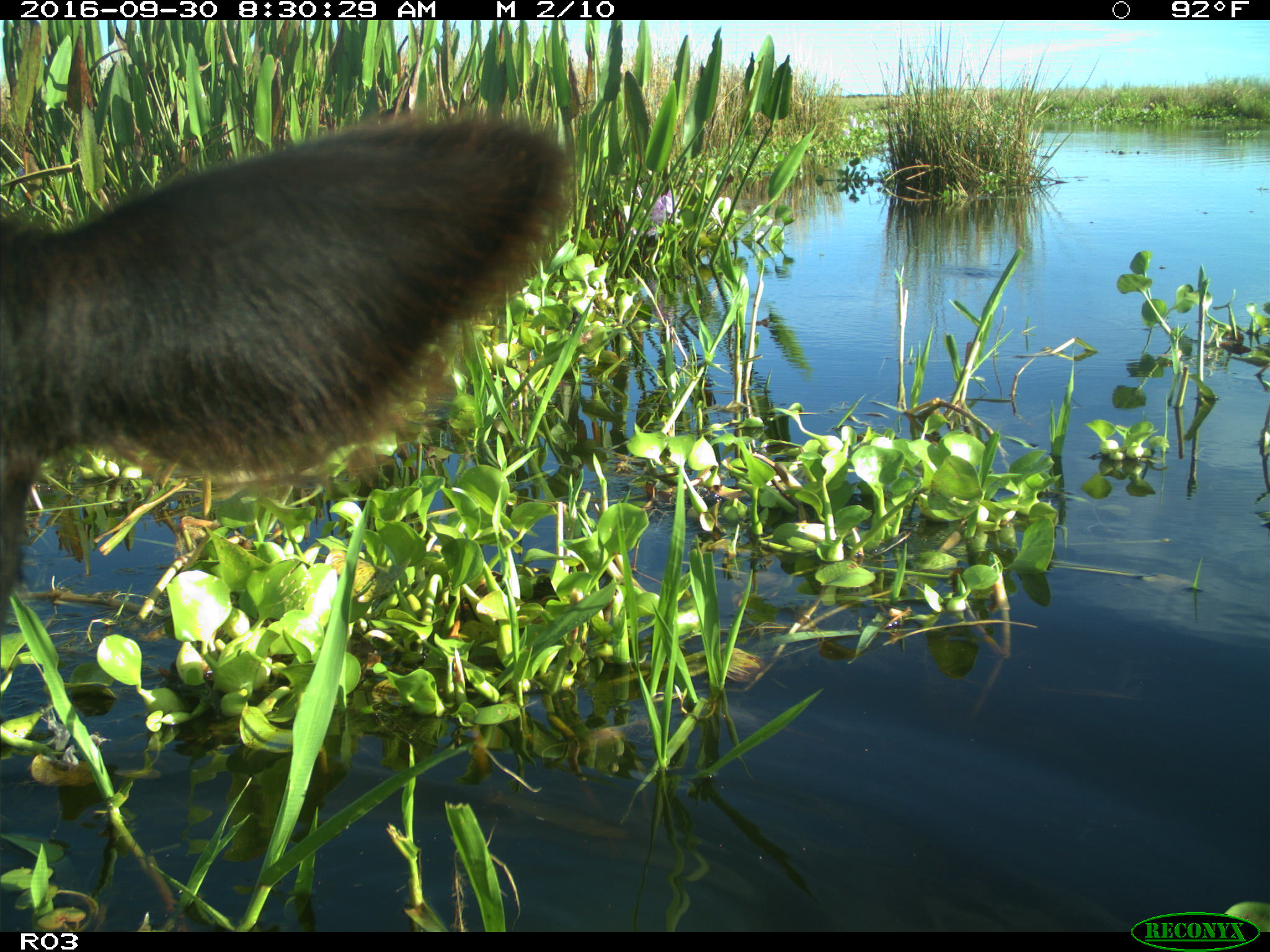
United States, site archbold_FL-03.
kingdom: Animalia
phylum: Chordata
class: Mammalia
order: Artiodactyla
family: Bovidae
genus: Bos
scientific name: Bos taurus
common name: domestic cow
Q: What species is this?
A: Bos taurus (domestic cow).